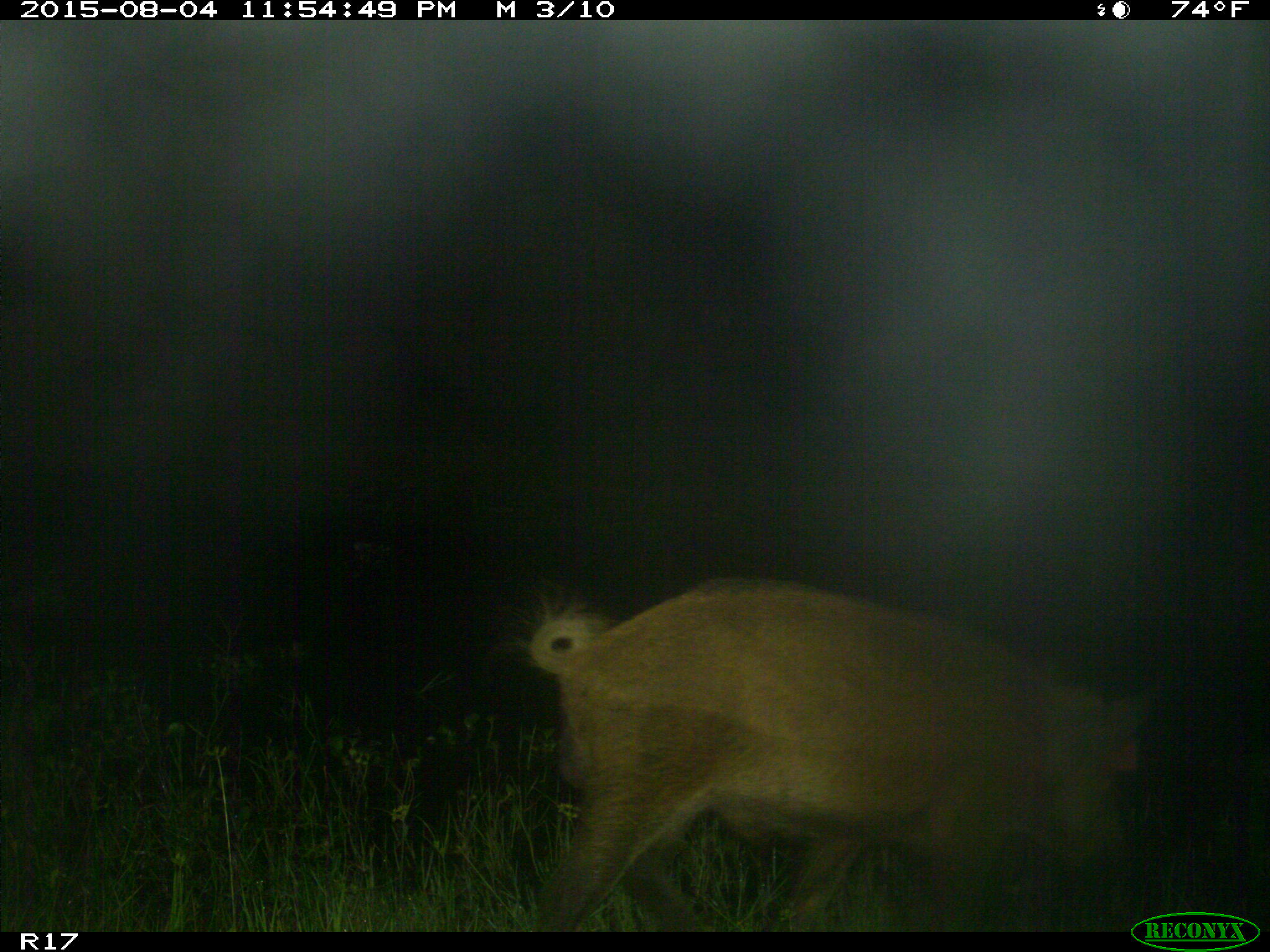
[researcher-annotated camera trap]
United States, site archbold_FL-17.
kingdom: Animalia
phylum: Chordata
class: Mammalia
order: Artiodactyla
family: Suidae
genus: Sus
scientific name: Sus scrofa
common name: wild boar